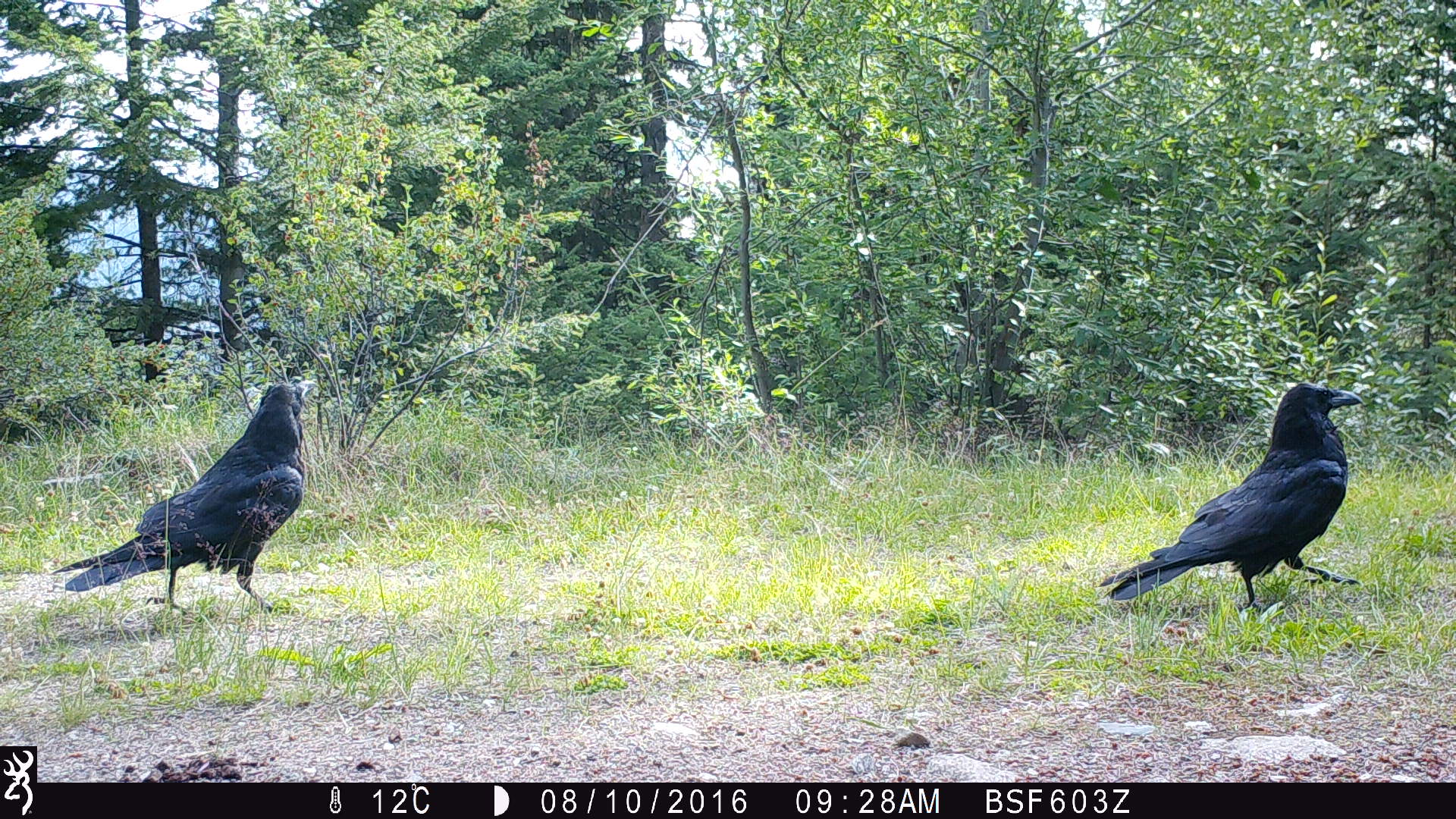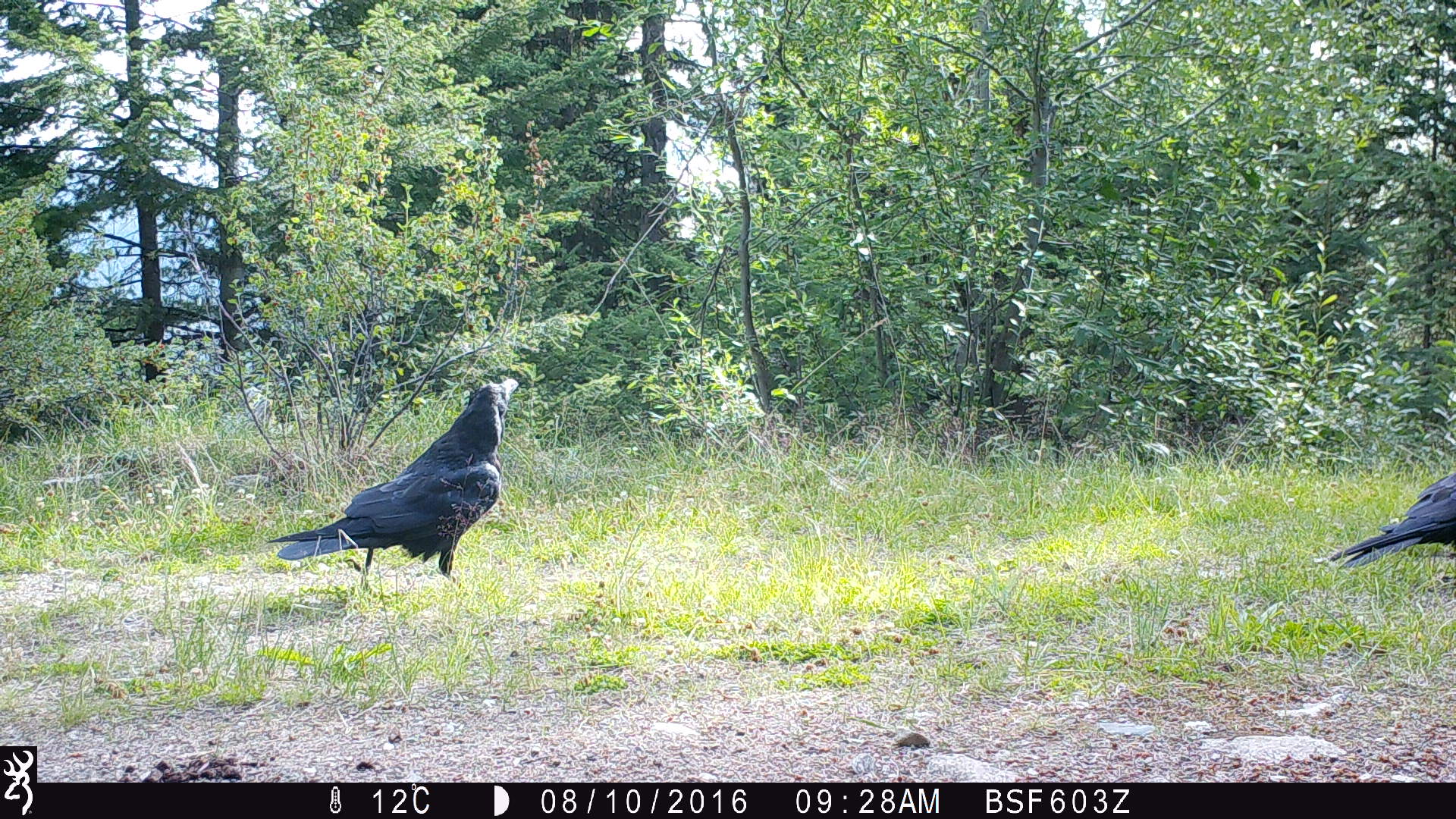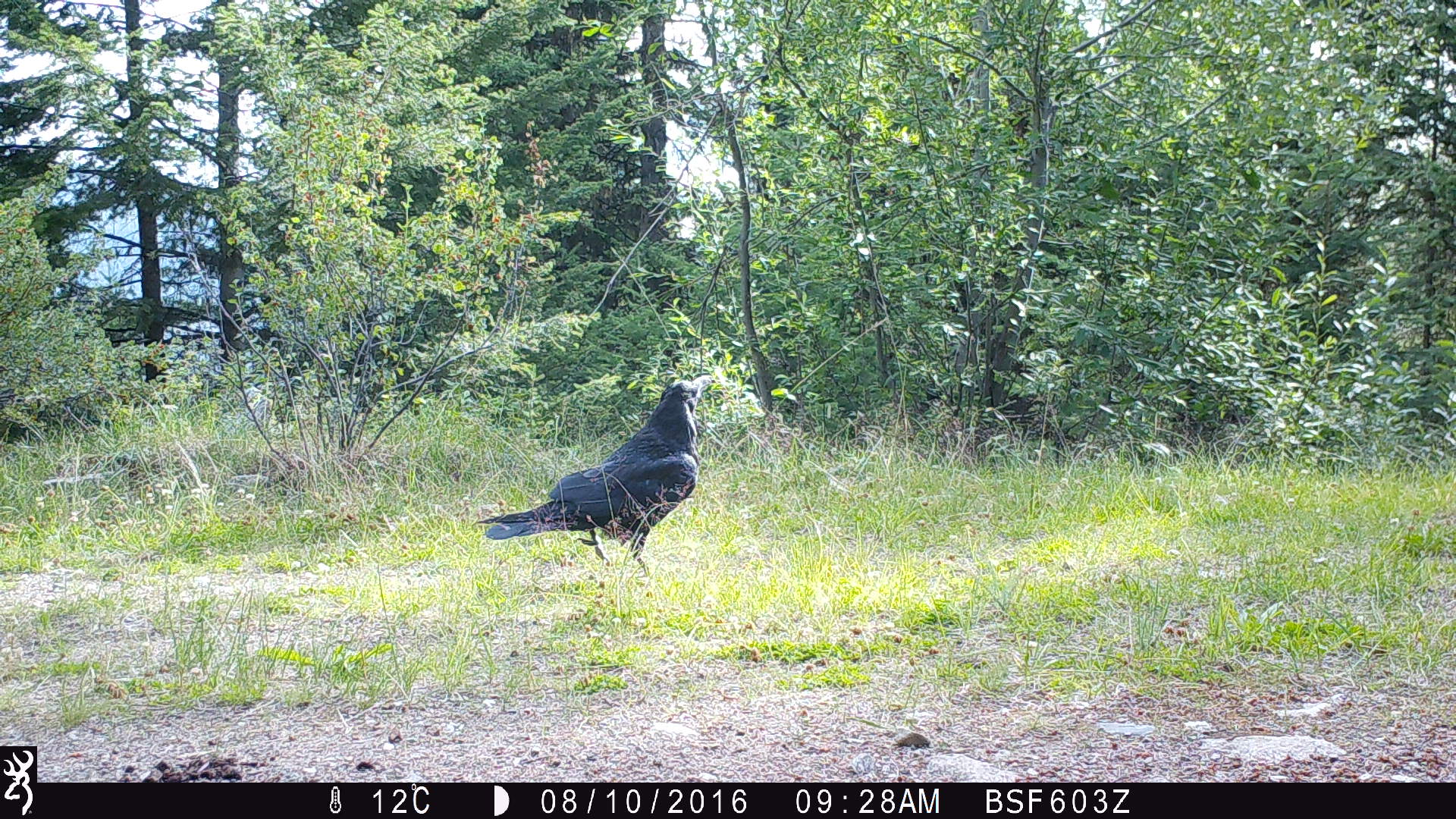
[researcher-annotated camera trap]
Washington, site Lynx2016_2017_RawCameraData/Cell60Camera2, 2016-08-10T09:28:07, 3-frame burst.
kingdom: Animalia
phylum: Chordata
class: Aves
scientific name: Aves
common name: birds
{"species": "Aves (birds)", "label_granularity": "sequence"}